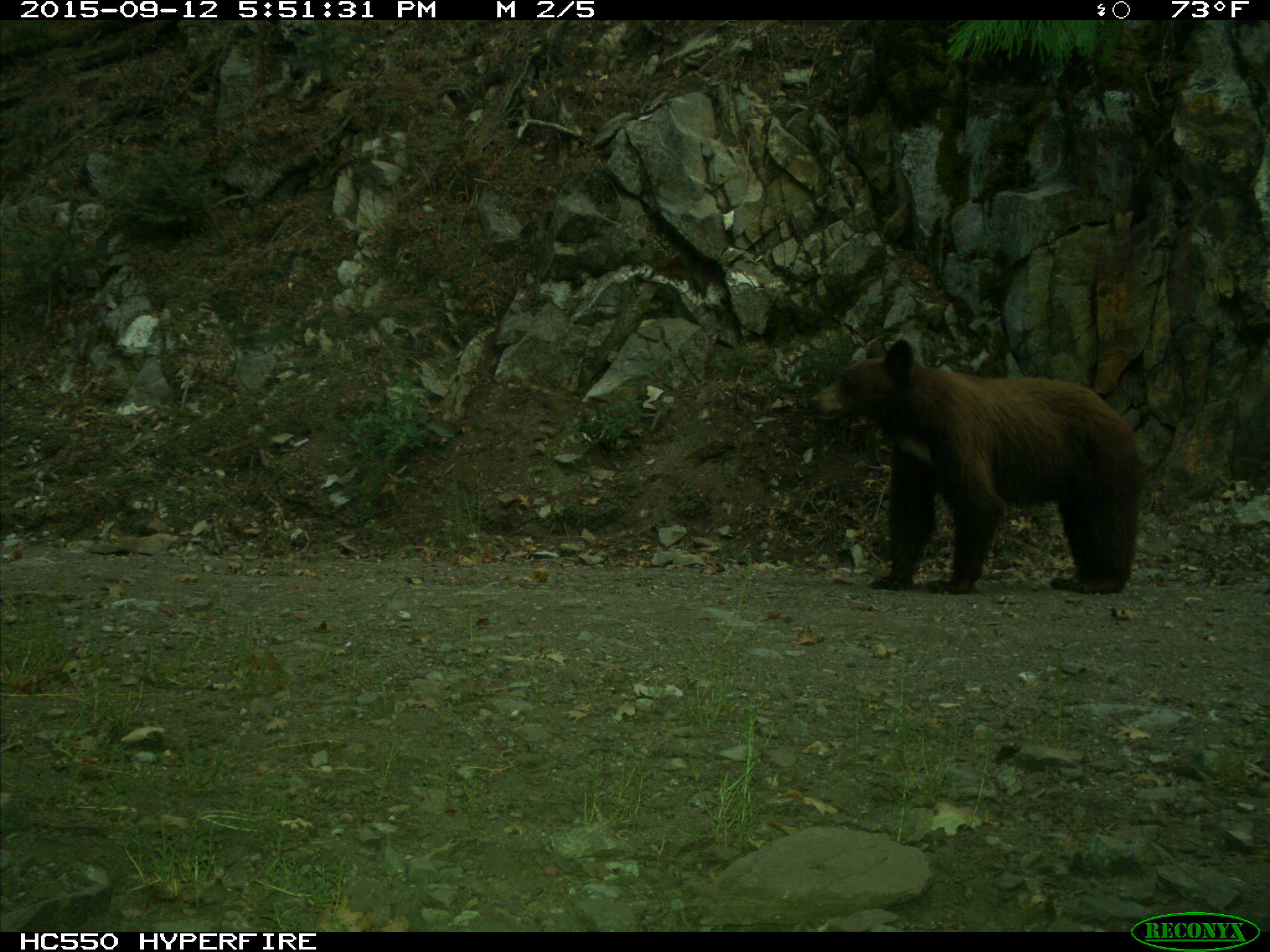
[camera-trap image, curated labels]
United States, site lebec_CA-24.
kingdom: Animalia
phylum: Chordata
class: Mammalia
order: Carnivora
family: Ursidae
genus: Ursus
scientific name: Ursus americanus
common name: american black bear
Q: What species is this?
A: Ursus americanus (american black bear).